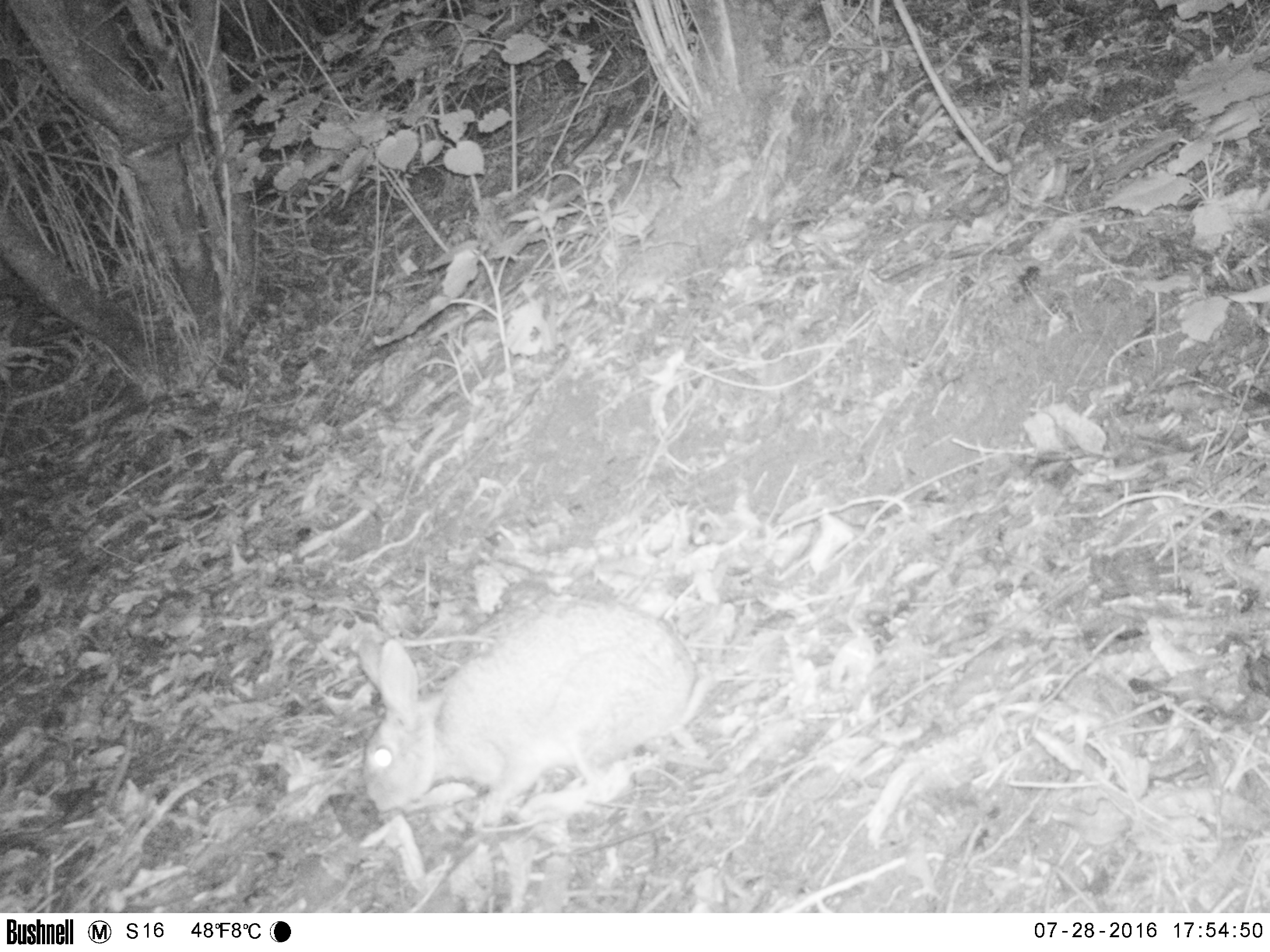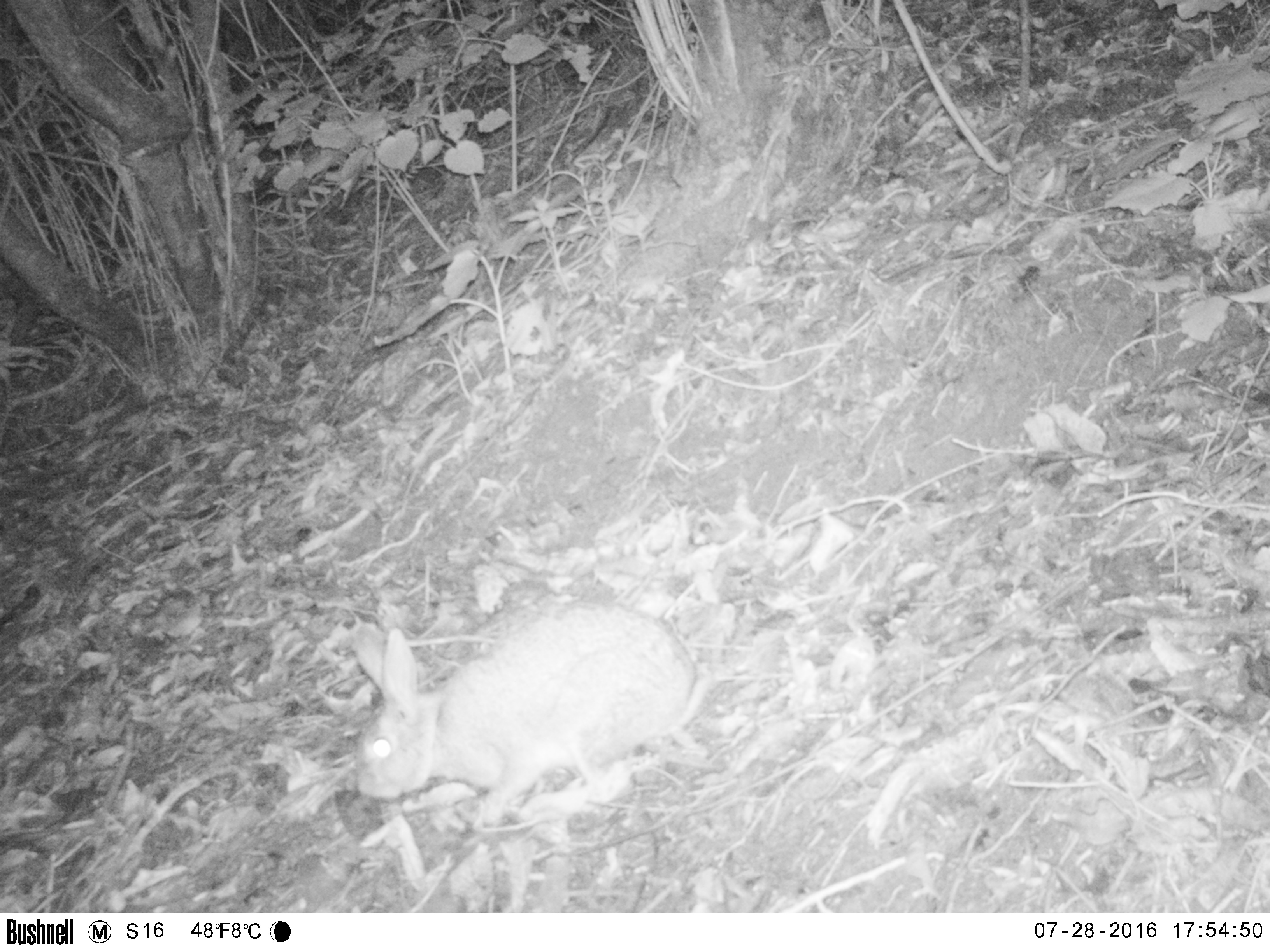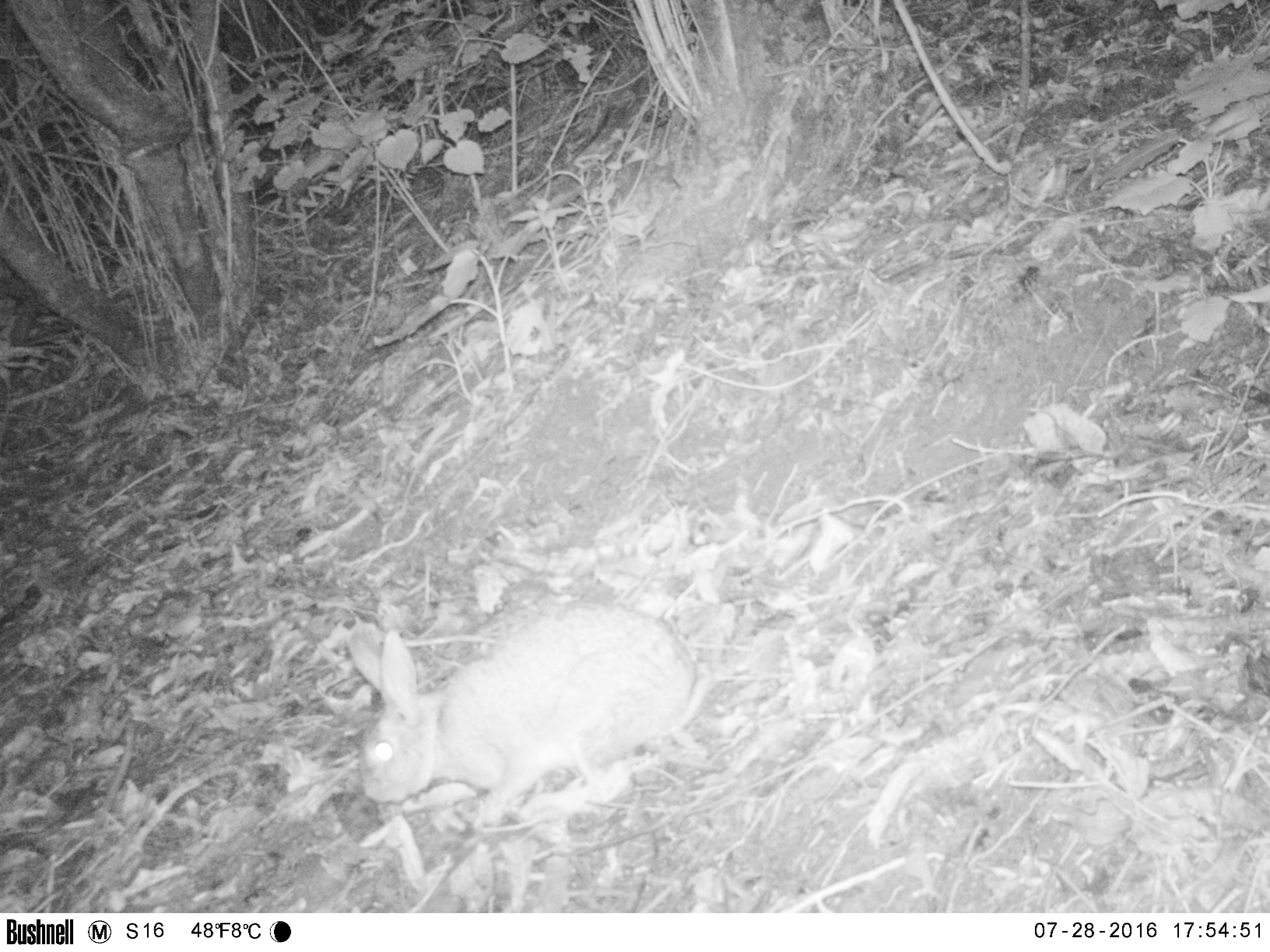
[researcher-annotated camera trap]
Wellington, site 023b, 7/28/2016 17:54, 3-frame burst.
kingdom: Animalia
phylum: Chordata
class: Mammalia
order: Lagomorpha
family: Leporidae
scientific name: Leporidae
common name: rabbit